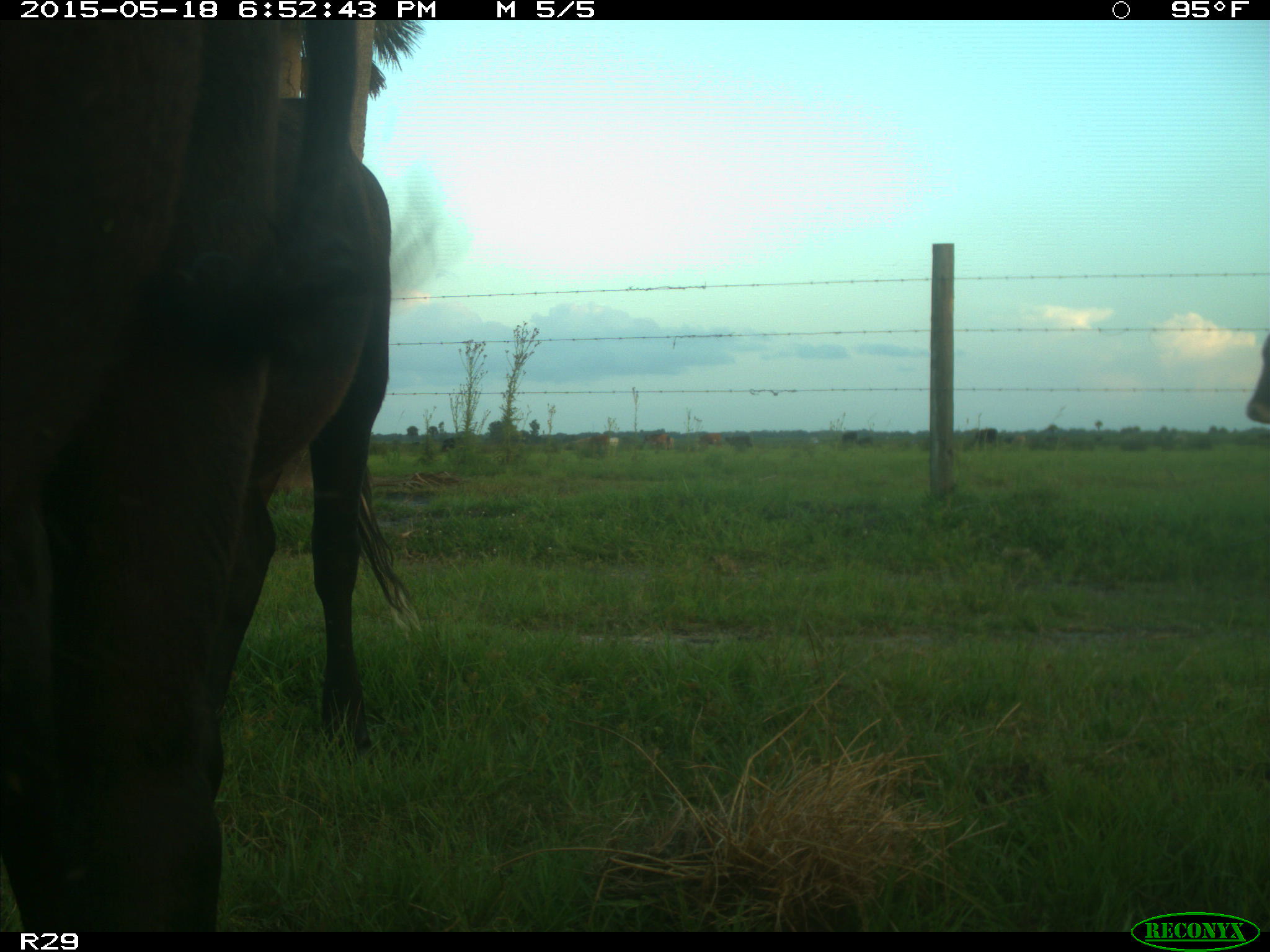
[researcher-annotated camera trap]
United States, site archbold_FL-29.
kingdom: Animalia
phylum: Chordata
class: Mammalia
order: Artiodactyla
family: Bovidae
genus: Bos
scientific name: Bos taurus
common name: domestic cow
Bos taurus (domestic cow).